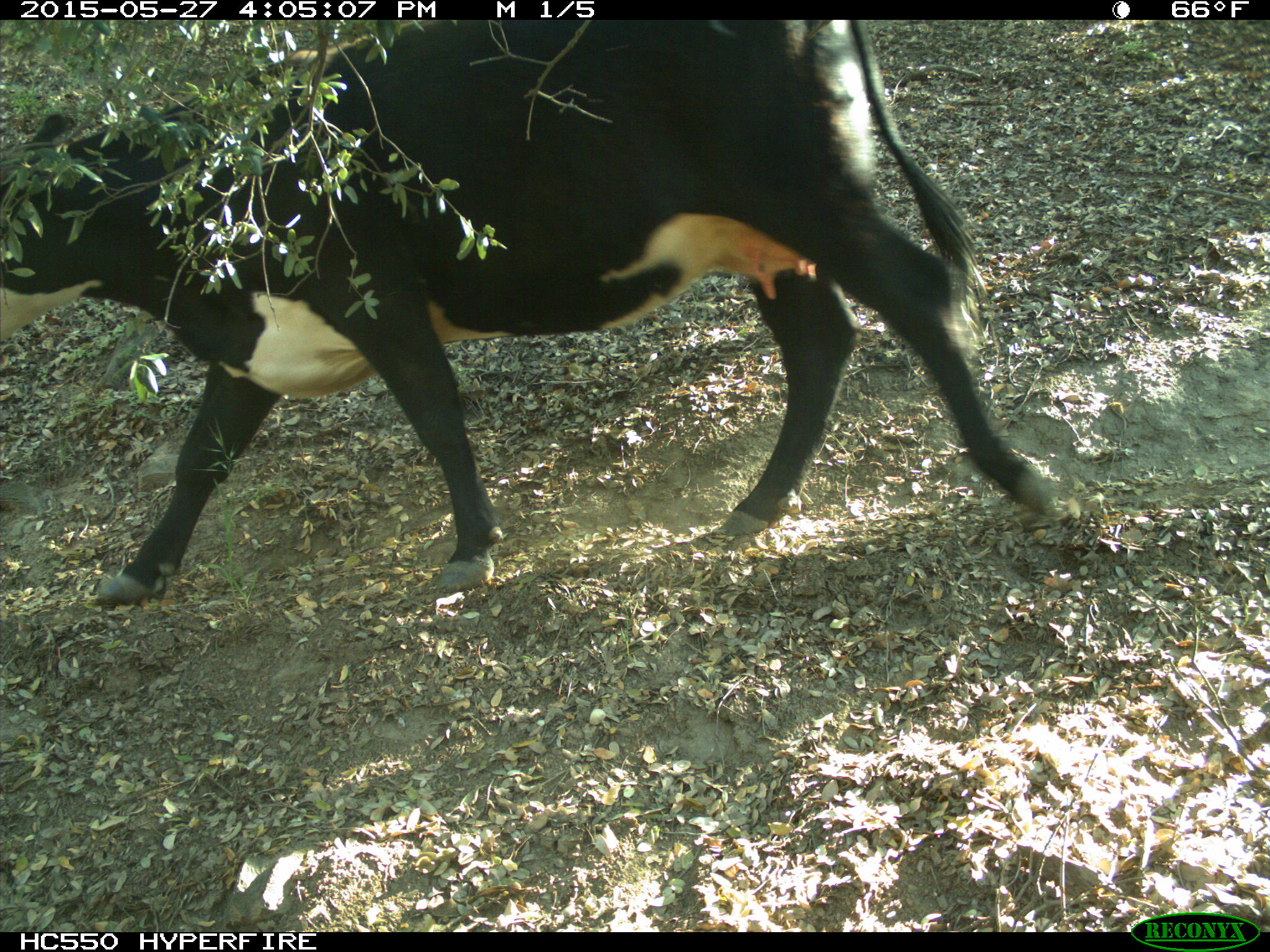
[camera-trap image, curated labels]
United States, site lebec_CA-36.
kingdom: Animalia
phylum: Chordata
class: Mammalia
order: Artiodactyla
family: Bovidae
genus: Bos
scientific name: Bos taurus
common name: domestic cow